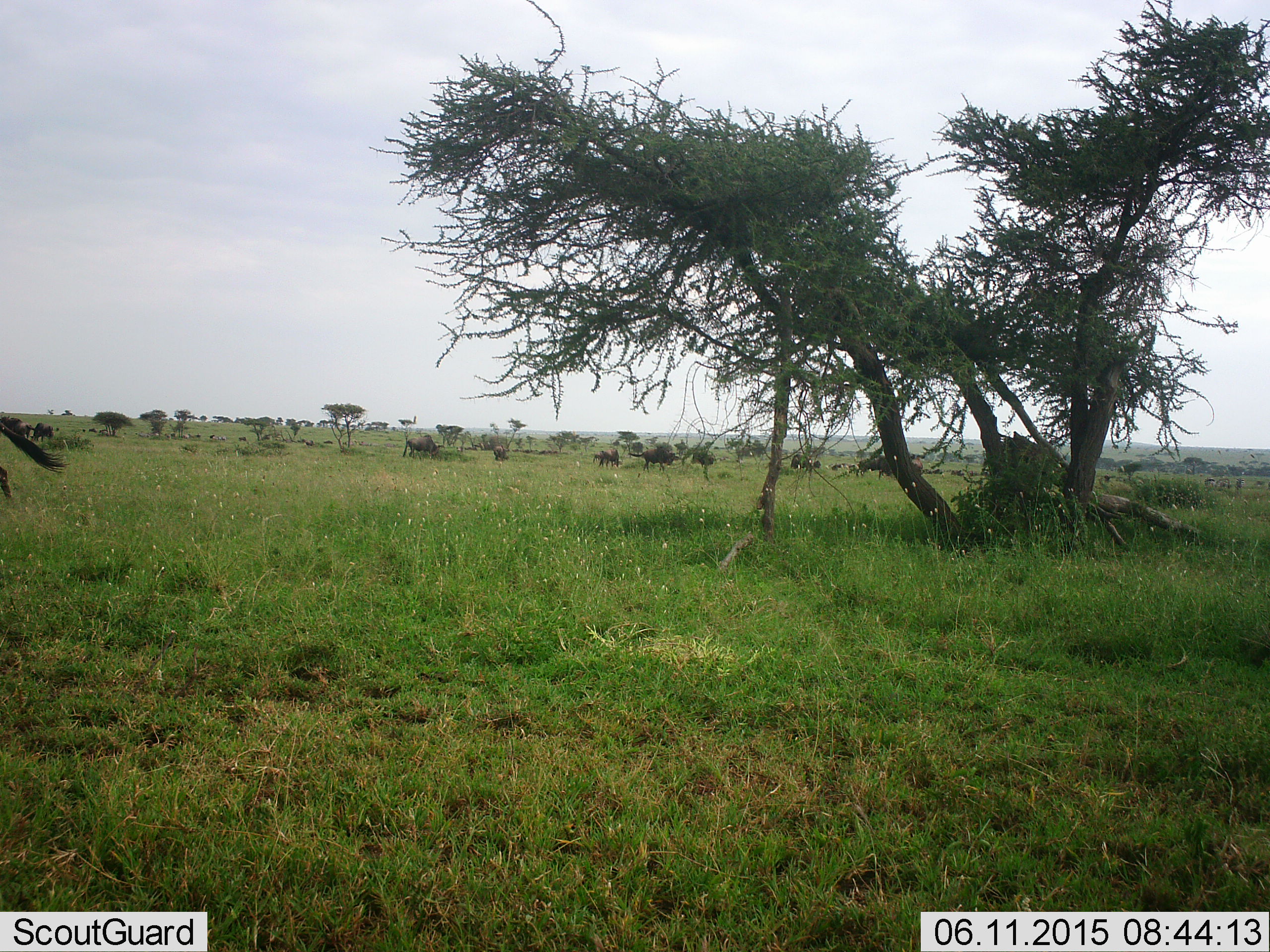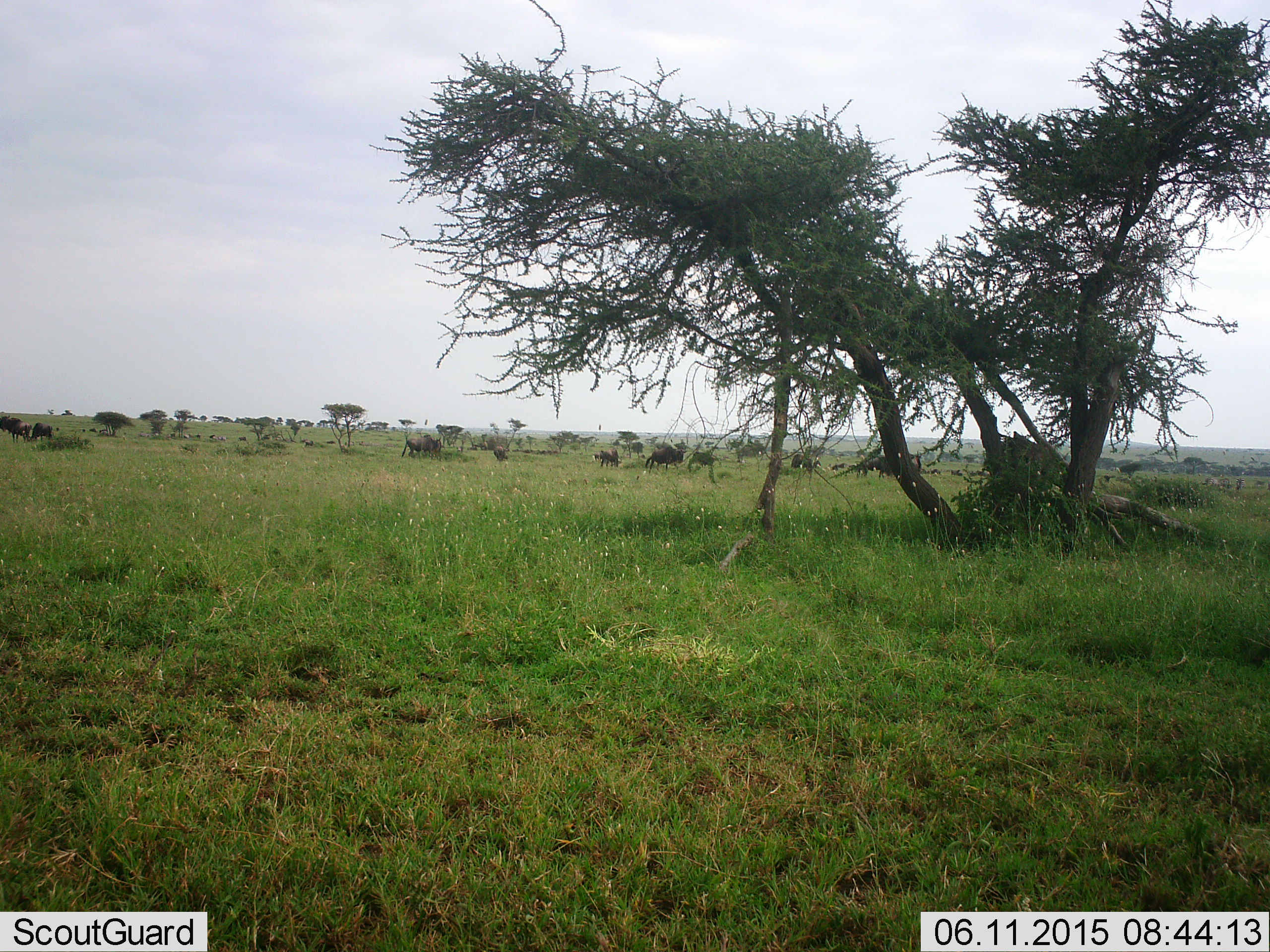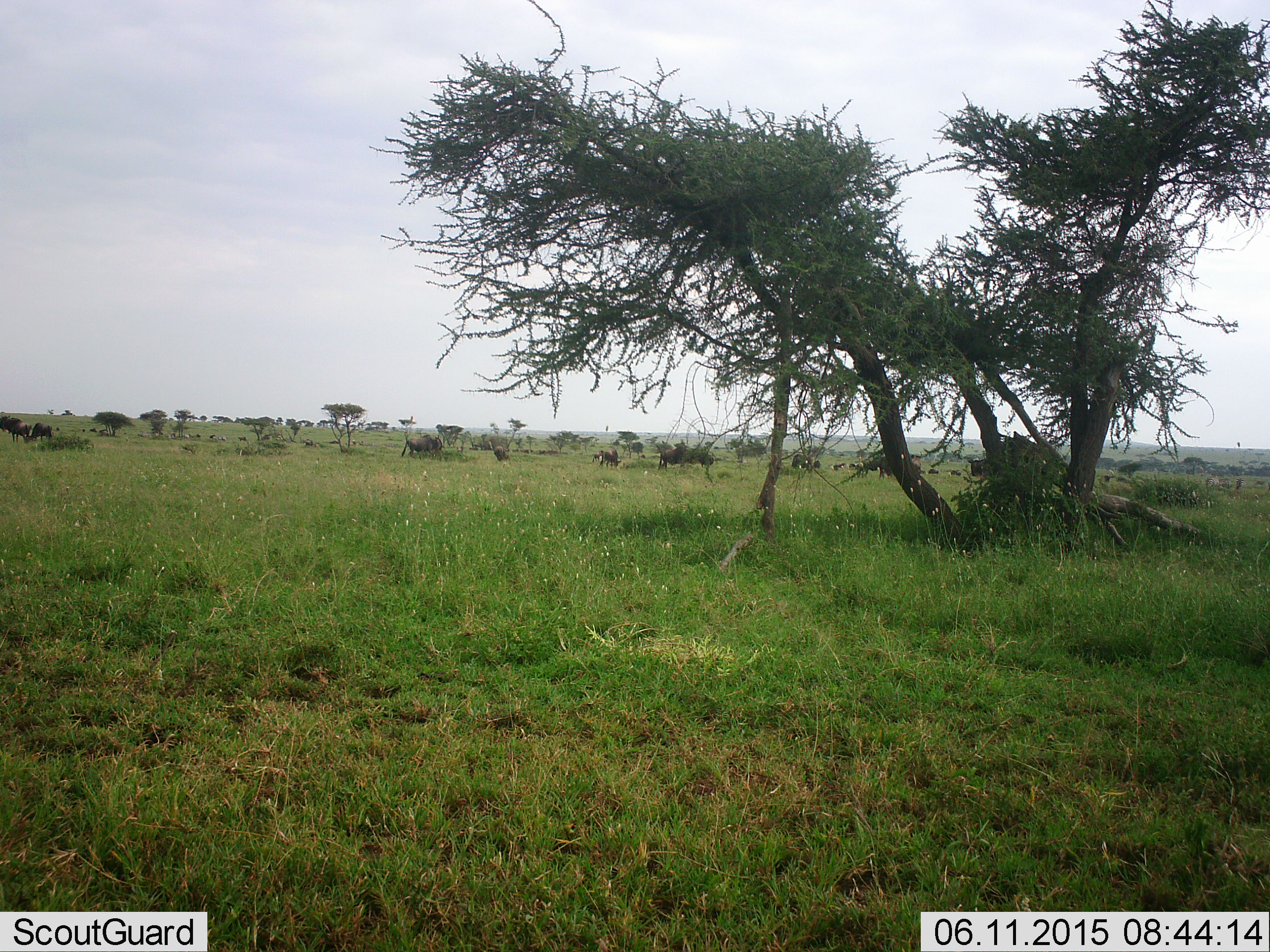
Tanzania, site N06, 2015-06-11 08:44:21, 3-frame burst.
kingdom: Animalia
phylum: Chordata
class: Mammalia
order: Artiodactyla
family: Bovidae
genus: Connochaetes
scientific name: Connochaetes taurinus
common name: blue wildebeest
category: wildebeest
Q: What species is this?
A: Wildebeest (blue wildebeest) (Connochaetes taurinus).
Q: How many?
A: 11-50.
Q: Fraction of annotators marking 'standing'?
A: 73%.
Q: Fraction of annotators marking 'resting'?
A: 0%.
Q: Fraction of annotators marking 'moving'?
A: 91%.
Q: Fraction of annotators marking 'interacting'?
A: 0%.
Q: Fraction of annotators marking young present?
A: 0%.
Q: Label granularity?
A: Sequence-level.